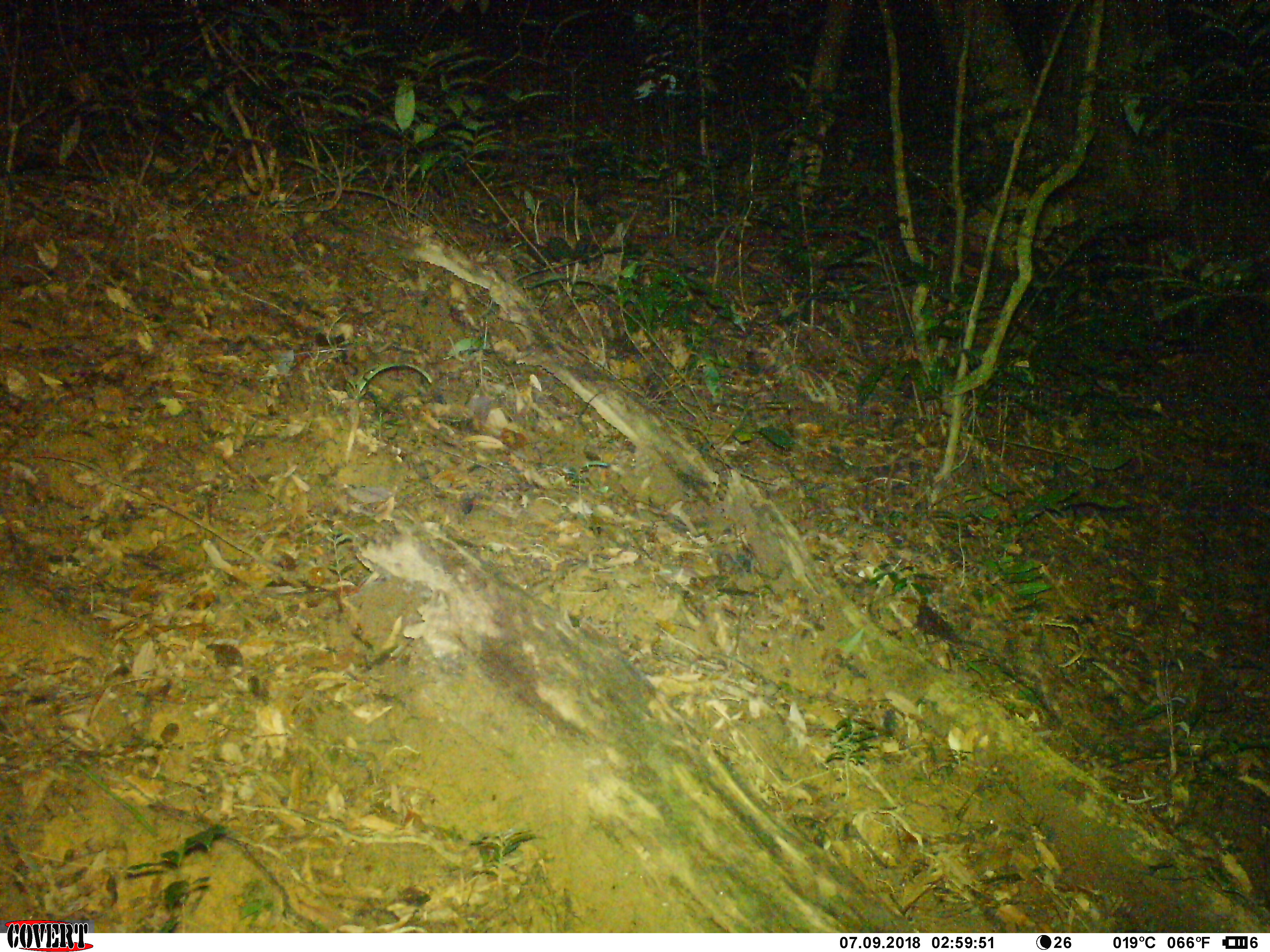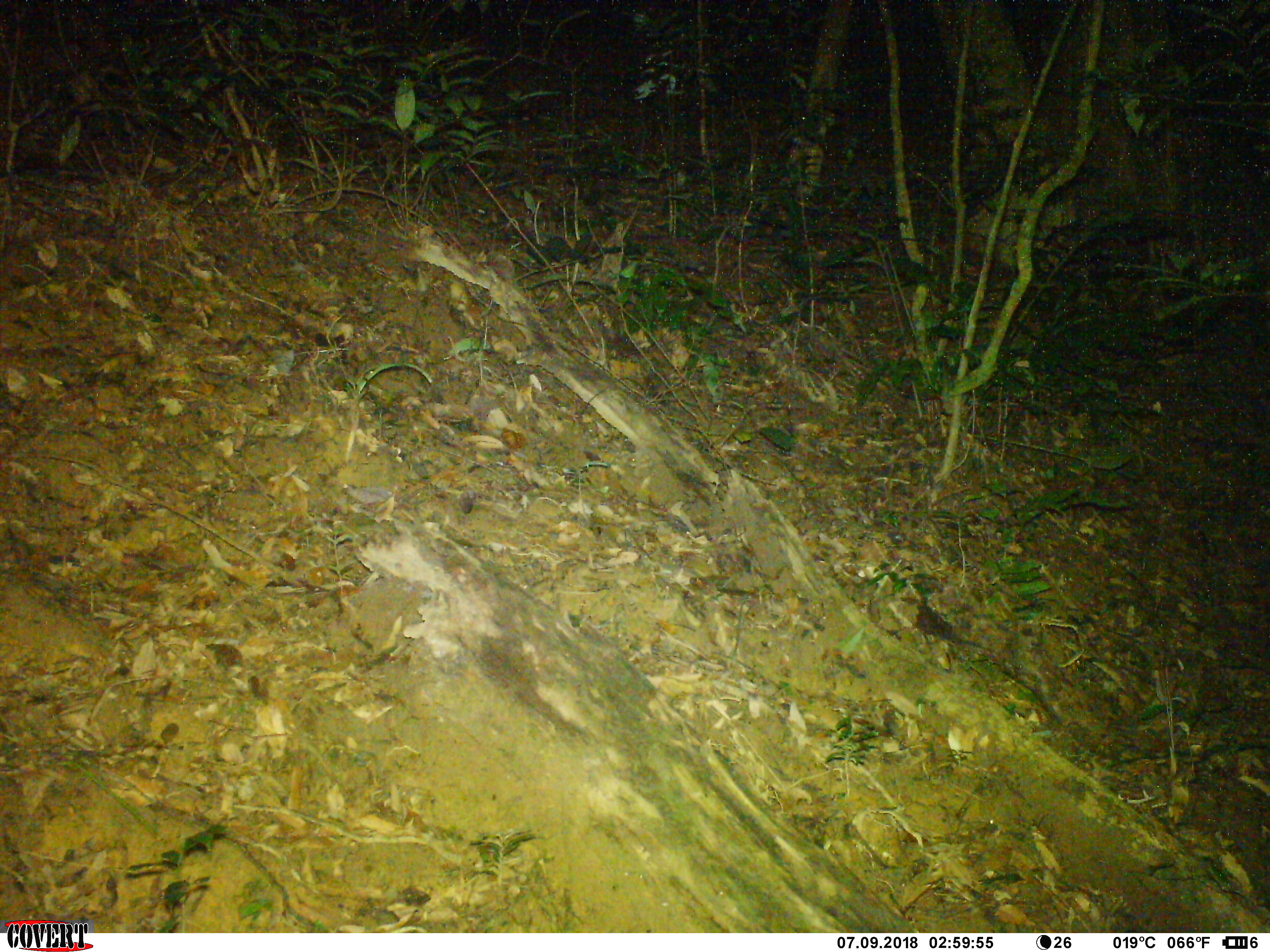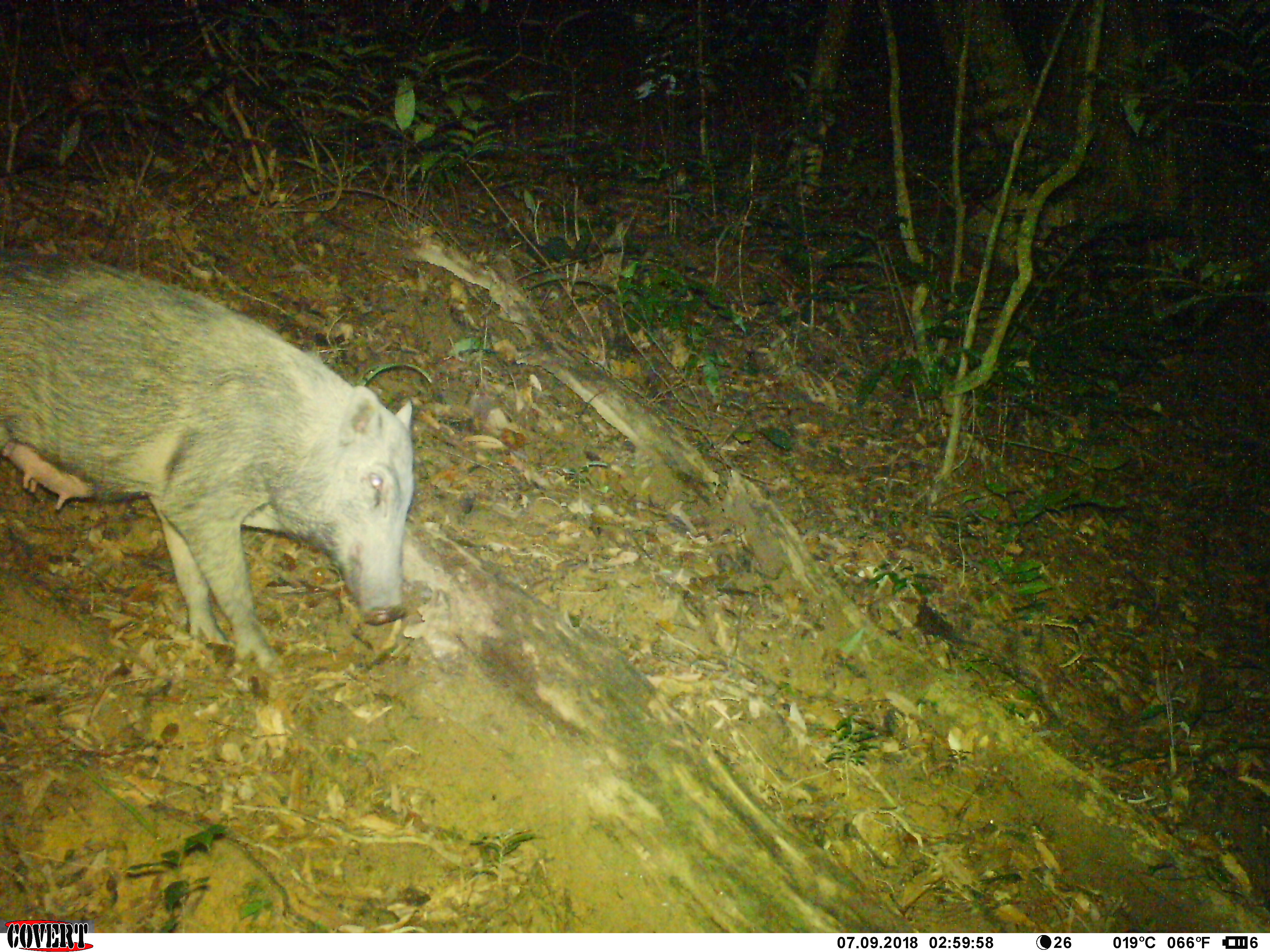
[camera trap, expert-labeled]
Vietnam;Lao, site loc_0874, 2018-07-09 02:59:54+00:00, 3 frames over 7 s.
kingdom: Animalia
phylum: Chordata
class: Mammalia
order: Artiodactyla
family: Suidae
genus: Sus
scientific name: Sus scrofa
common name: eurasian wild pig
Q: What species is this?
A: Eurasian wild pig (Sus scrofa).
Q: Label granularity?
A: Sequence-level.